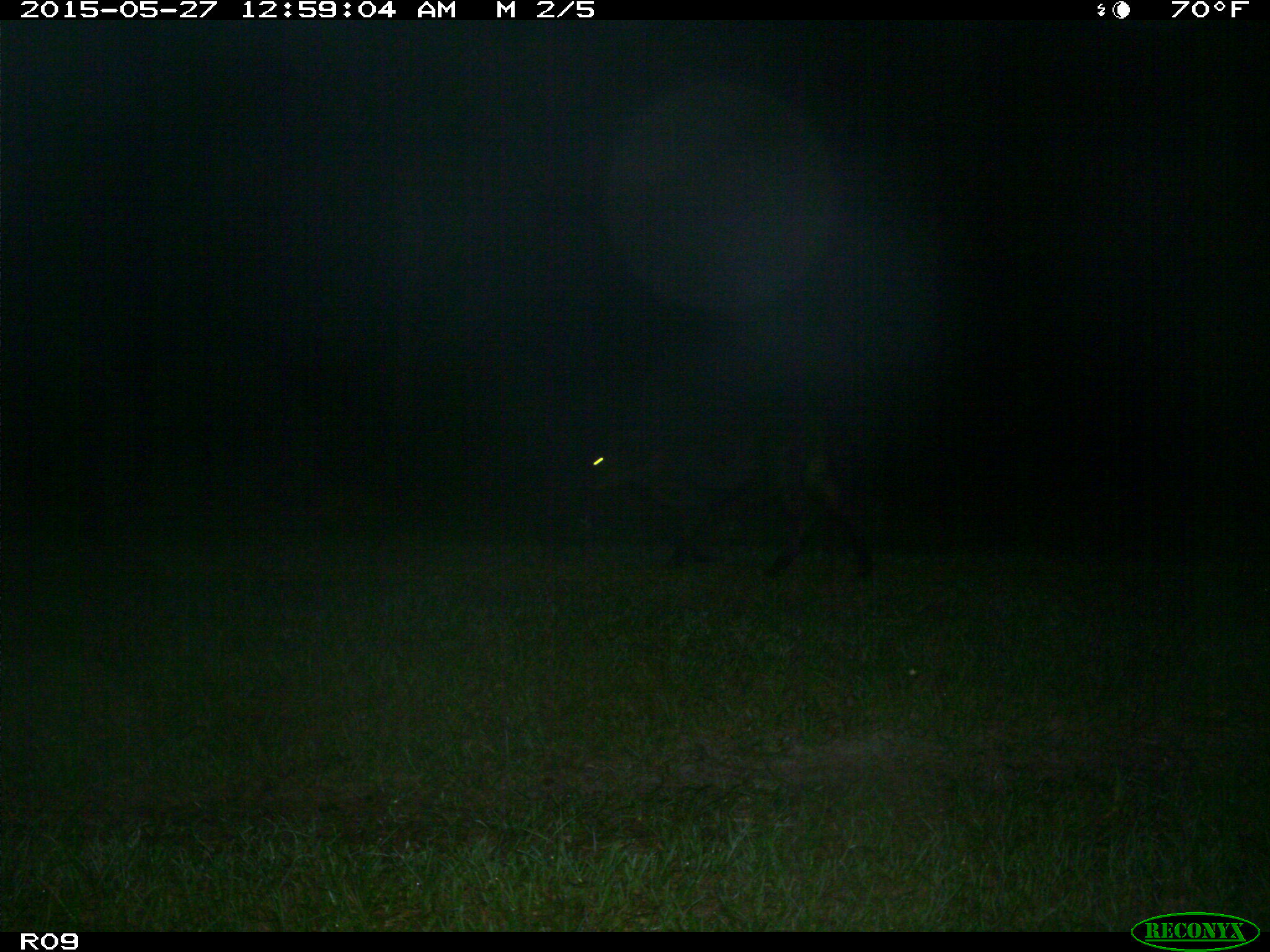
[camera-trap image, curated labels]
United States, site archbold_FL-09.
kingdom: Animalia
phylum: Chordata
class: Mammalia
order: Artiodactyla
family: Bovidae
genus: Bos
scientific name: Bos taurus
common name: domestic cow